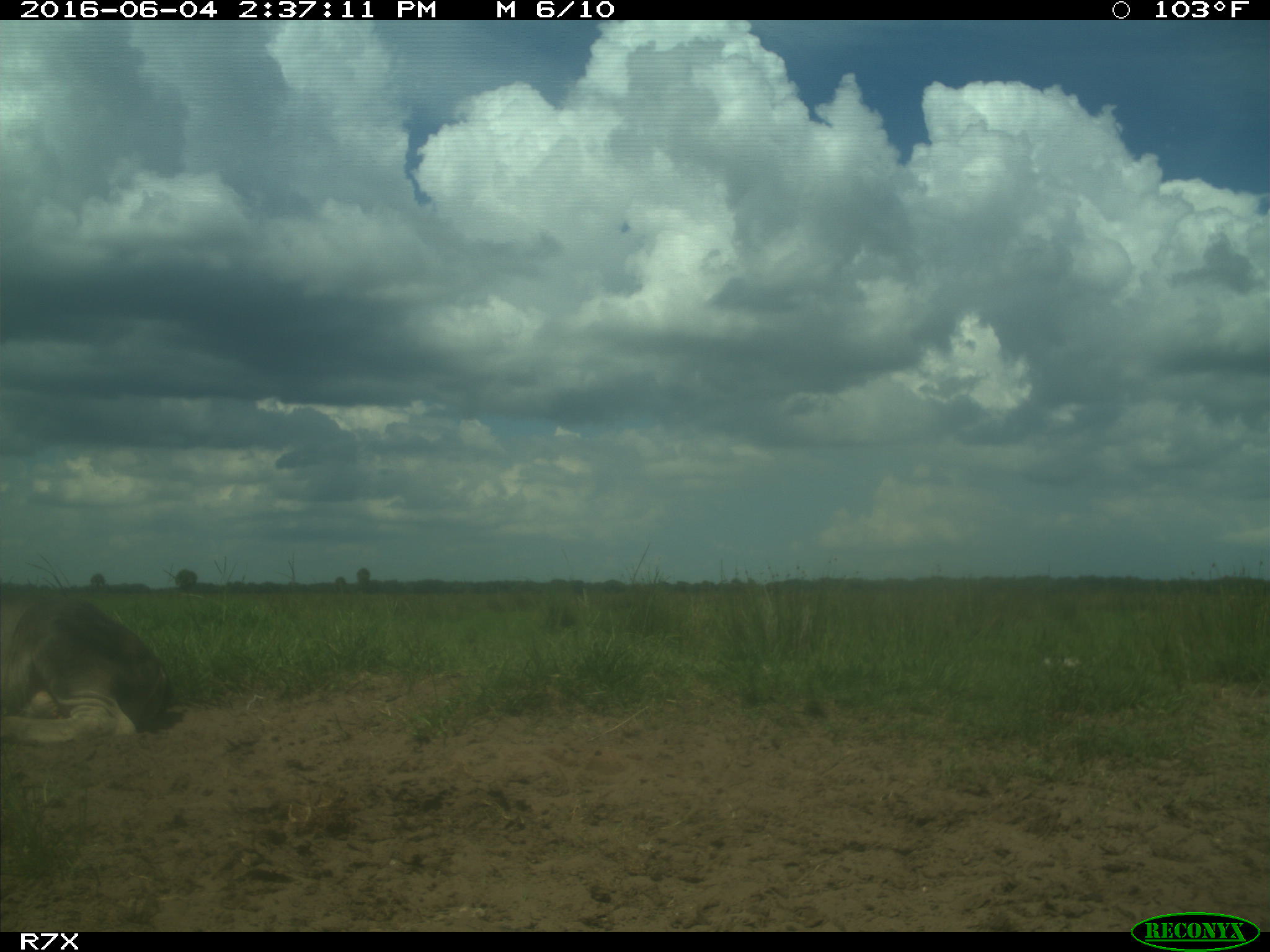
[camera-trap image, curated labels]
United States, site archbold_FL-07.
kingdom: Animalia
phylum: Chordata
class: Mammalia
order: Artiodactyla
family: Bovidae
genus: Bos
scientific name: Bos taurus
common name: domestic cow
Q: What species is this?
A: Bos taurus (domestic cow).